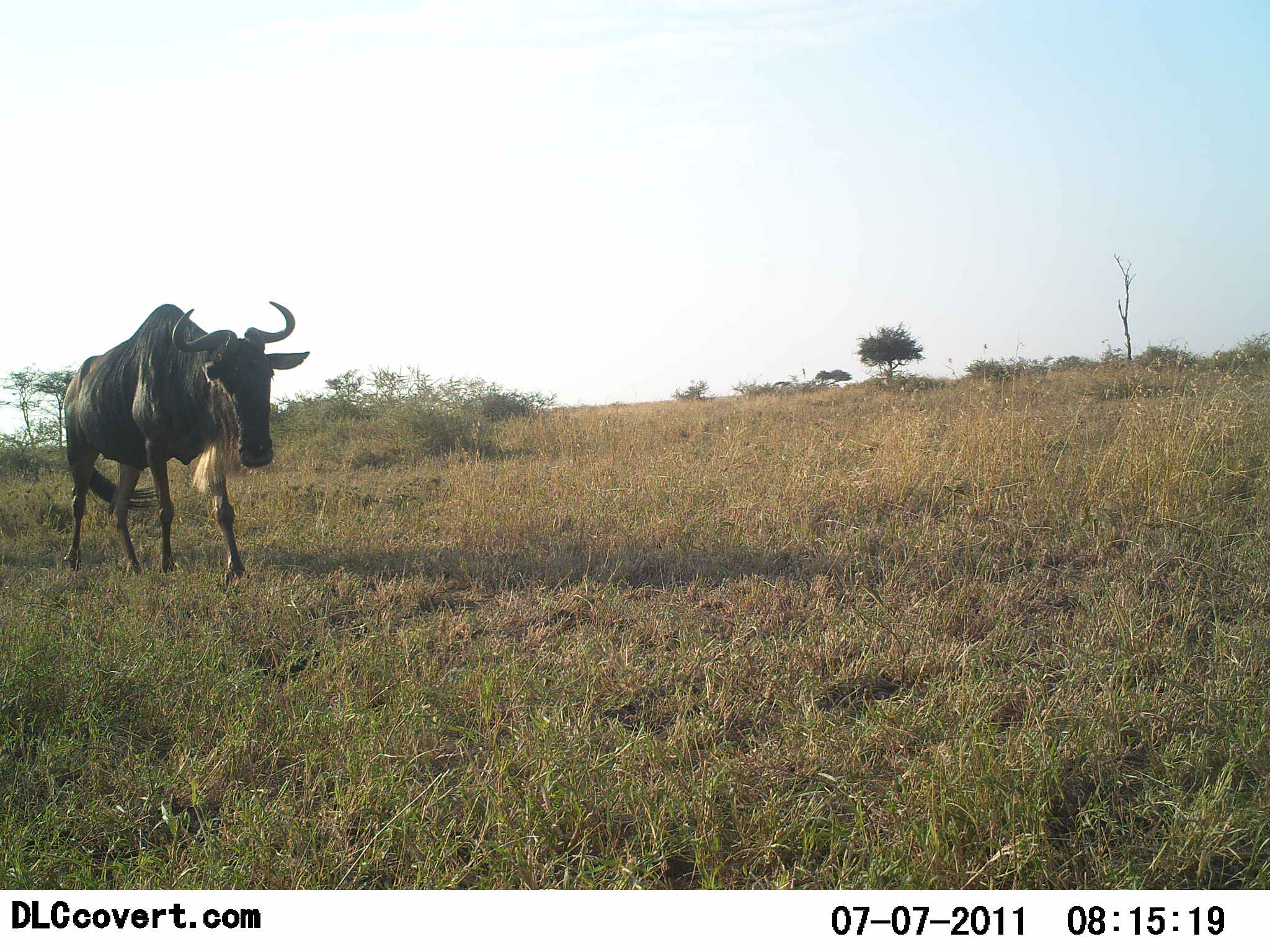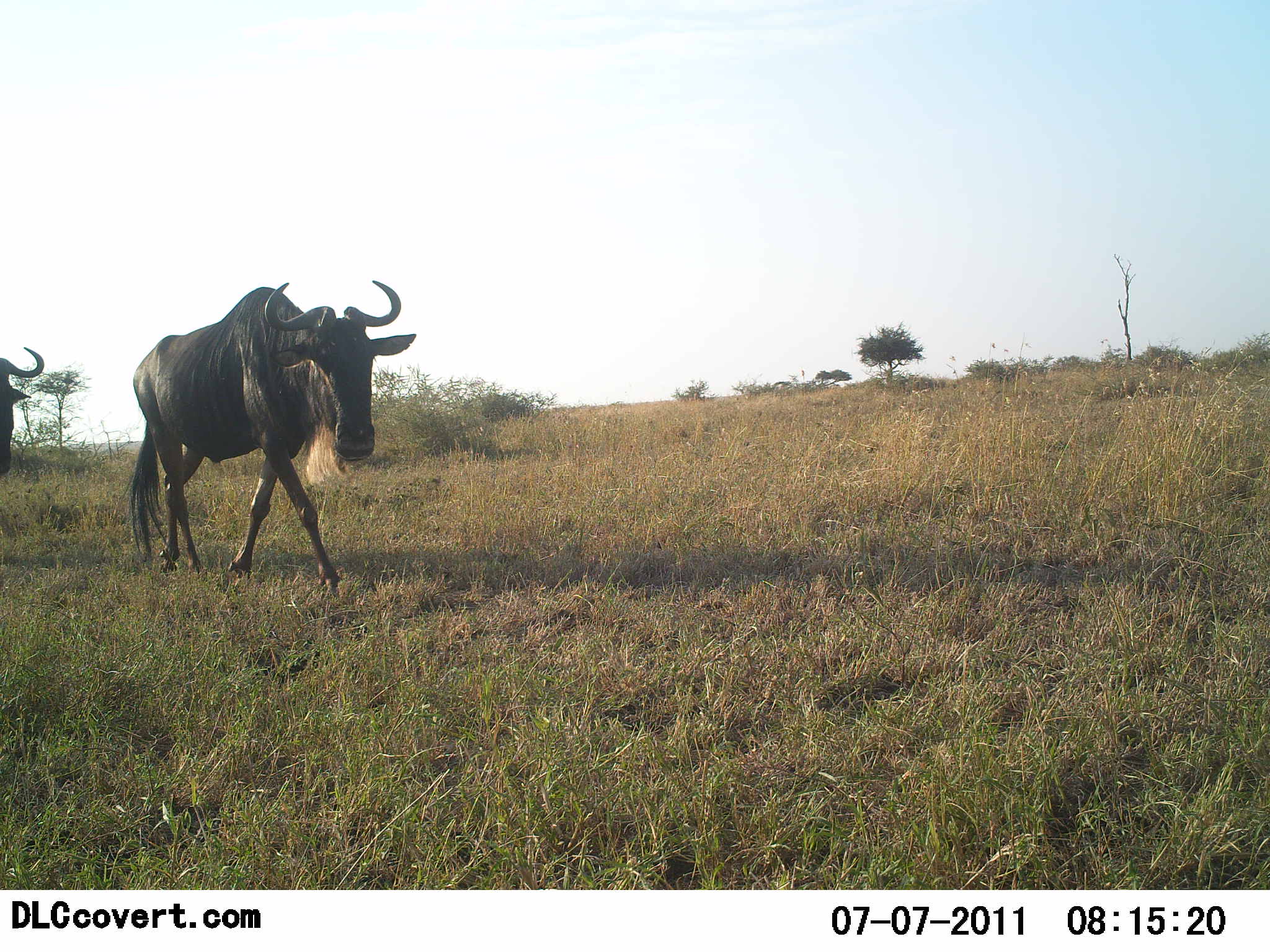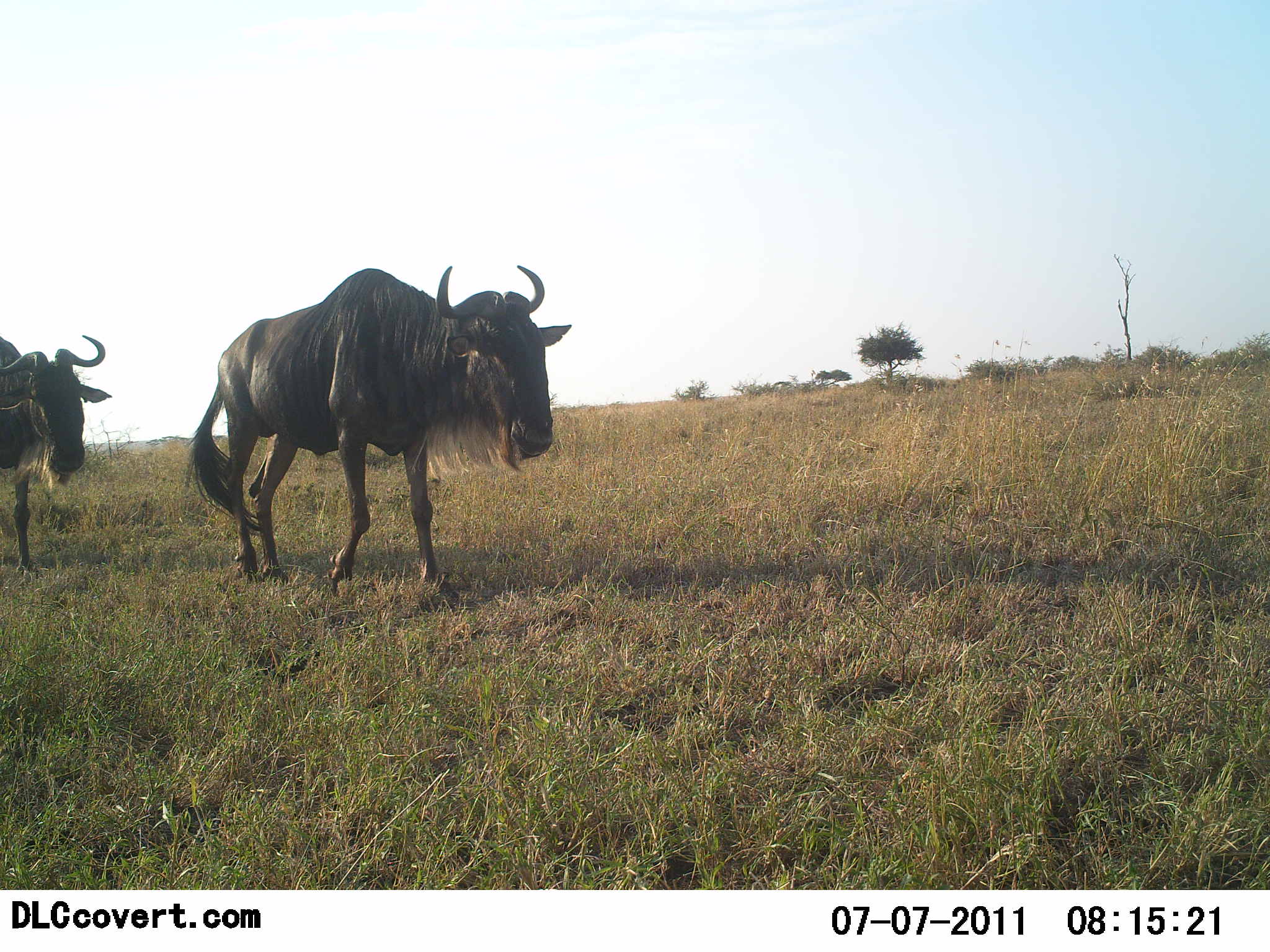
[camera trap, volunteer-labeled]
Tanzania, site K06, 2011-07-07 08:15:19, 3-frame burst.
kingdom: Animalia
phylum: Chordata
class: Mammalia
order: Artiodactyla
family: Bovidae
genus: Connochaetes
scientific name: Connochaetes taurinus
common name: blue wildebeest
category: wildebeest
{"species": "wildebeest (blue wildebeest) (Connochaetes taurinus)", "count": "2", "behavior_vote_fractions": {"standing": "0%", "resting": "0%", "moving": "100%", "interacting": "0%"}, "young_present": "0%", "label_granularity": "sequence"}